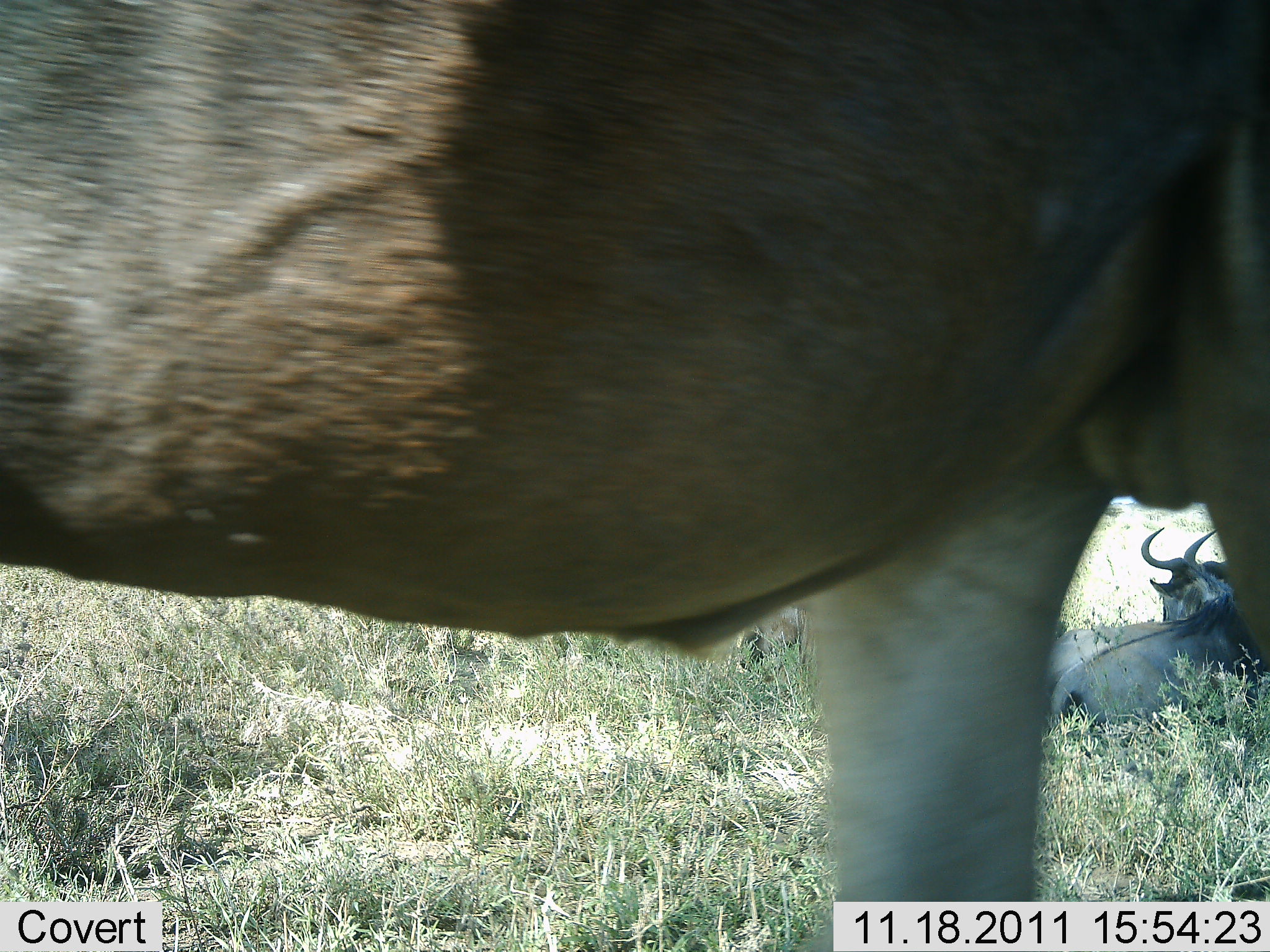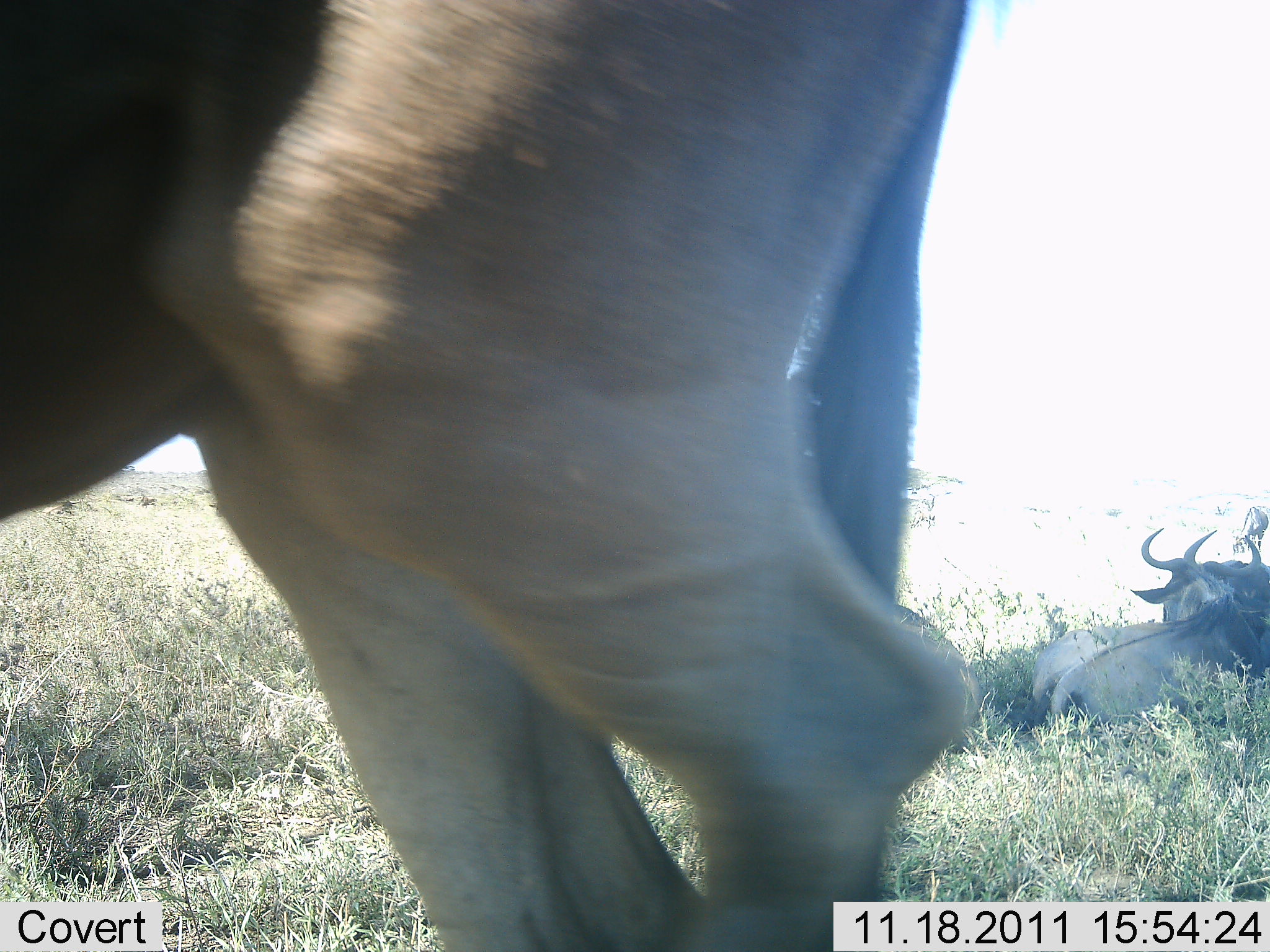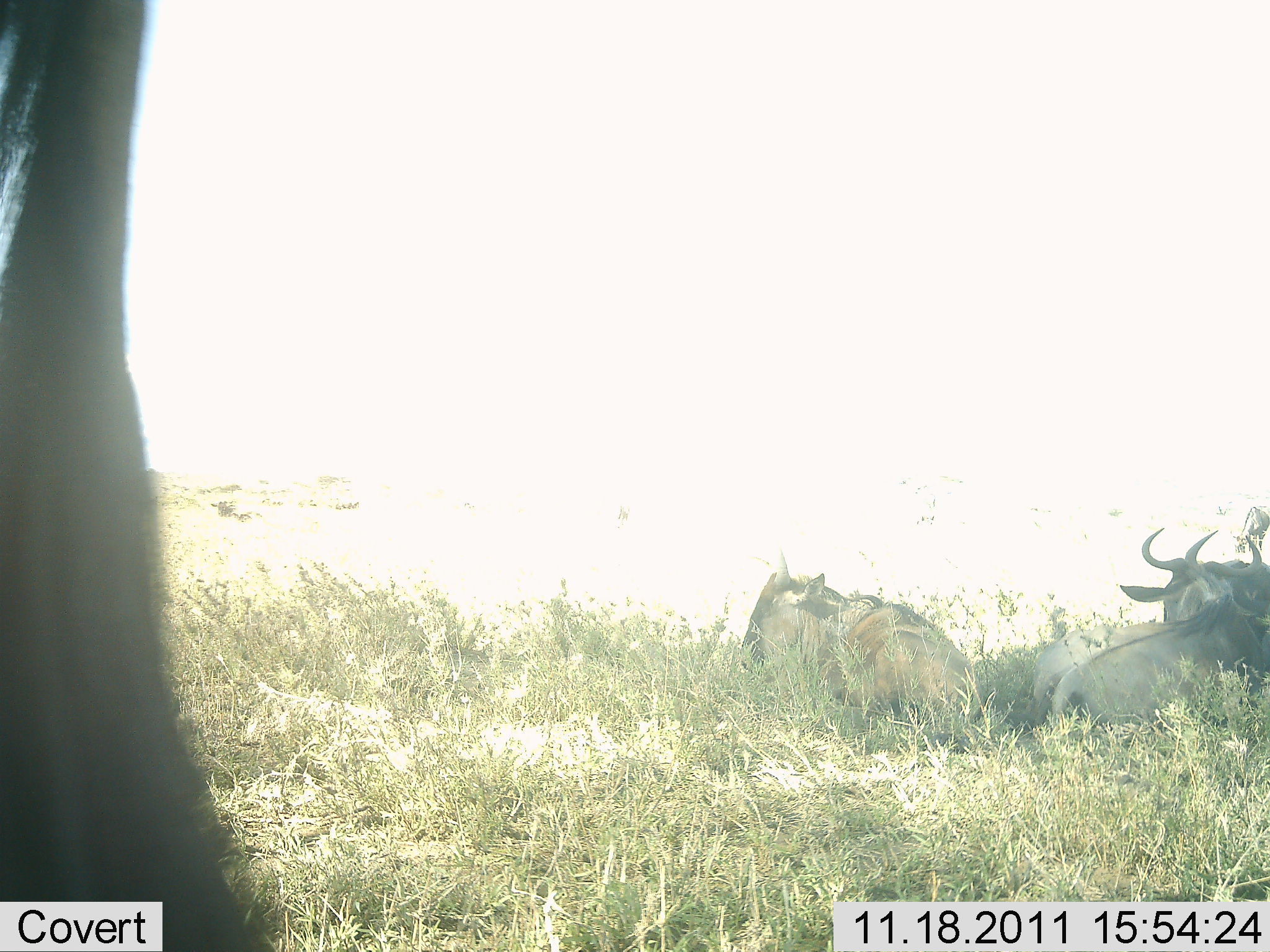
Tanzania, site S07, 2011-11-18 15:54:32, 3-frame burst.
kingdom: Animalia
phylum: Chordata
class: Mammalia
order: Artiodactyla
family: Bovidae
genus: Connochaetes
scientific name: Connochaetes taurinus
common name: blue wildebeest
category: wildebeest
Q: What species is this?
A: Wildebeest (blue wildebeest) (Connochaetes taurinus).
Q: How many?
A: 4.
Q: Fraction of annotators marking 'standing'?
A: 23%.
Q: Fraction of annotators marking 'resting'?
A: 100%.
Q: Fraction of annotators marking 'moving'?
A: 38%.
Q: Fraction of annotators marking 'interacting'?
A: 0%.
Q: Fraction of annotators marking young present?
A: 0%.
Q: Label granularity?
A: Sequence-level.